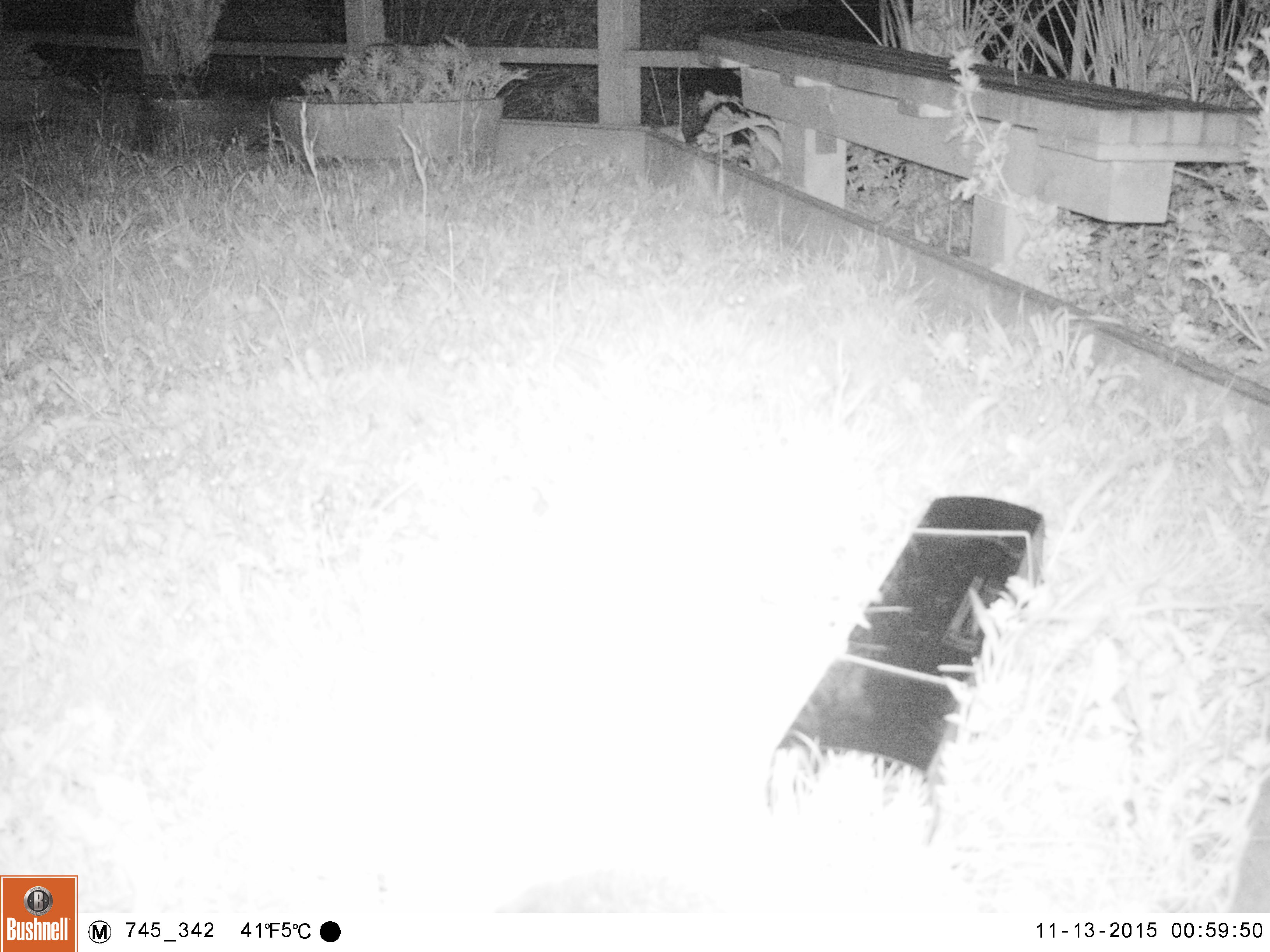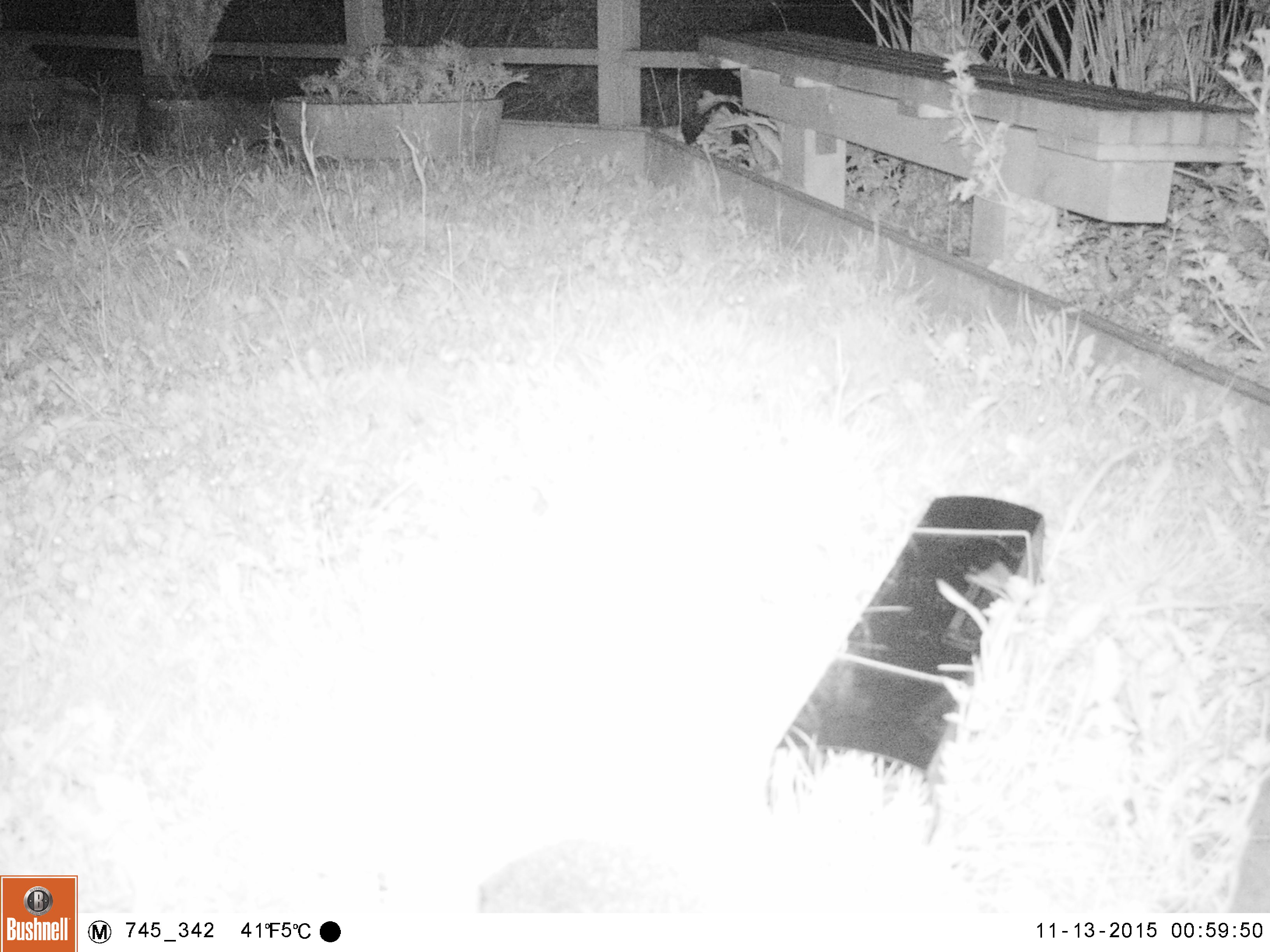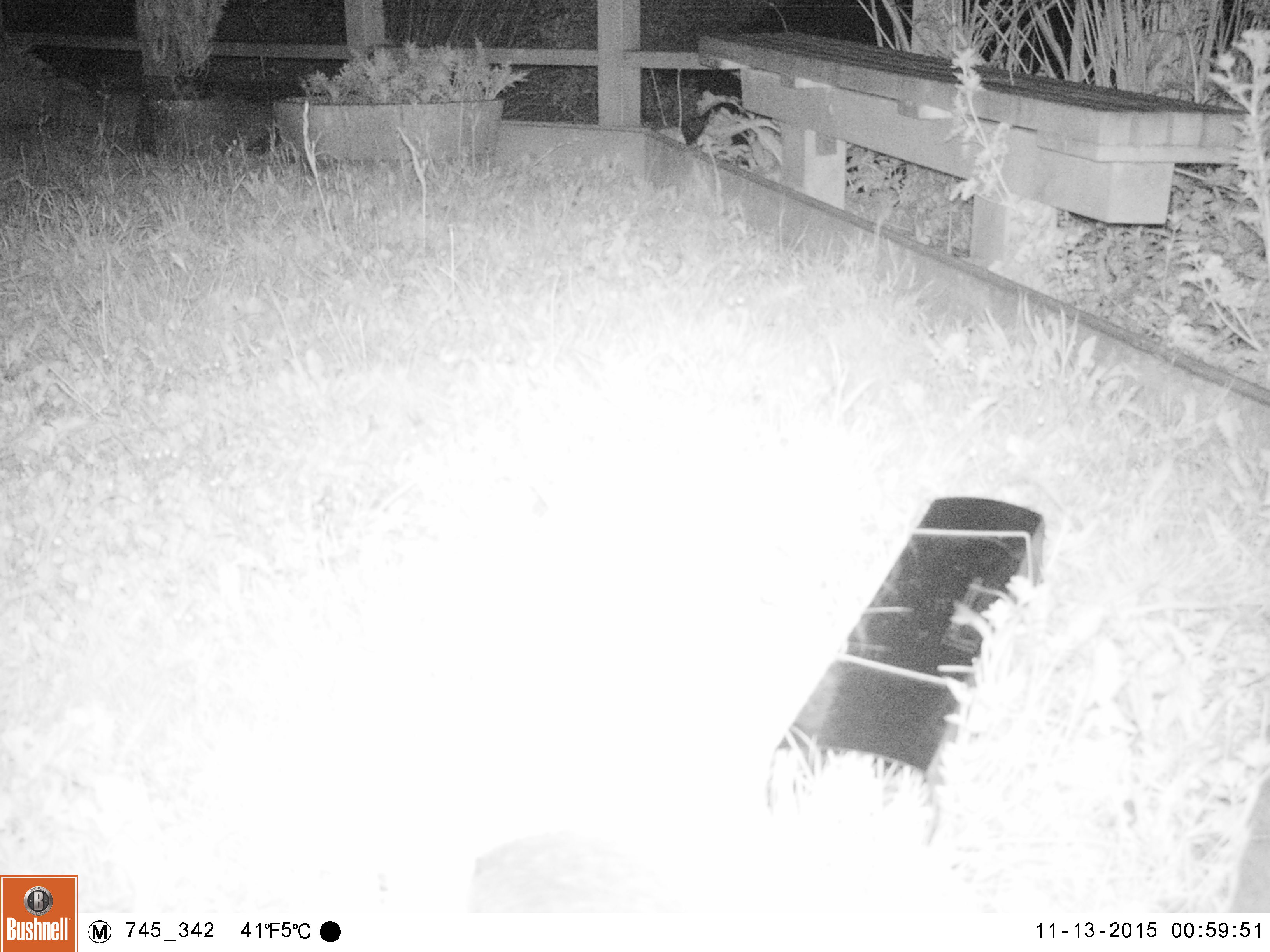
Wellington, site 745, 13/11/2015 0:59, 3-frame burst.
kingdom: Animalia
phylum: Chordata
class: Mammalia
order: Eulipotyphla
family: Erinaceidae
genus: Erinaceus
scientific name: Erinaceus europaeus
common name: hedgehog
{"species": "hedgehog (Erinaceus europaeus)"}